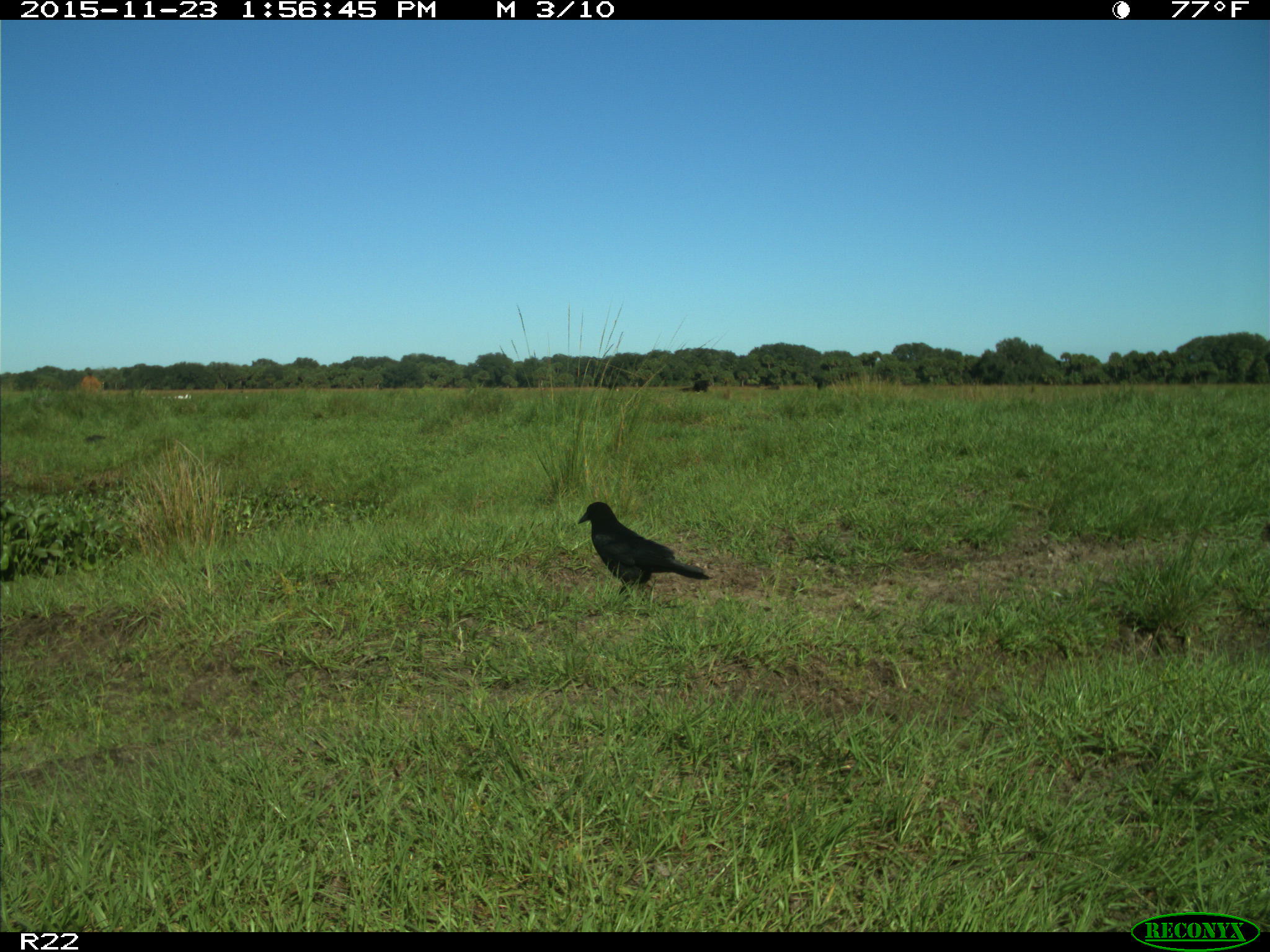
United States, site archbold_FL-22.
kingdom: Animalia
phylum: Chordata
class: Mammalia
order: Artiodactyla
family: Bovidae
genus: Bos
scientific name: Bos taurus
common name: domestic cow